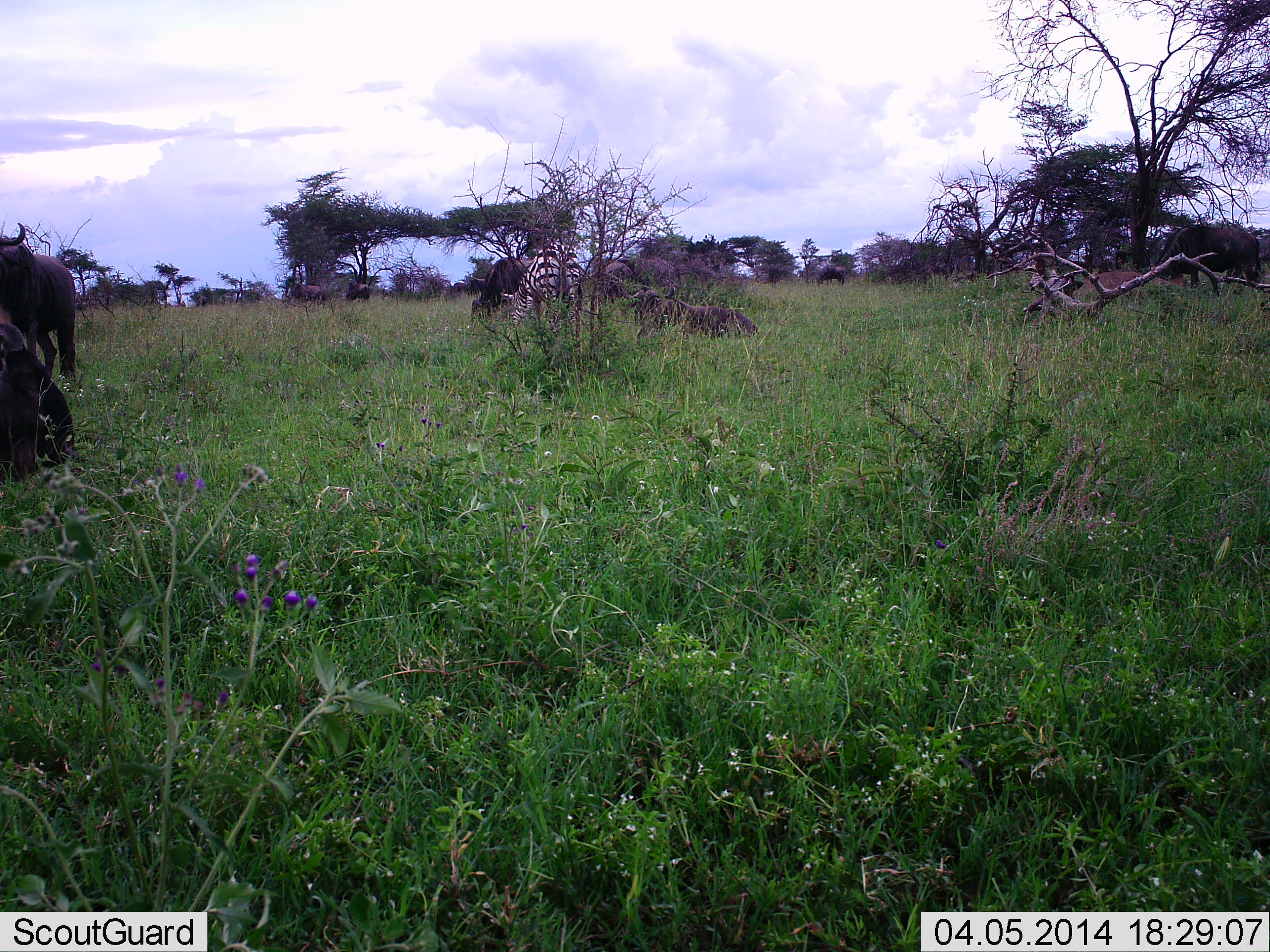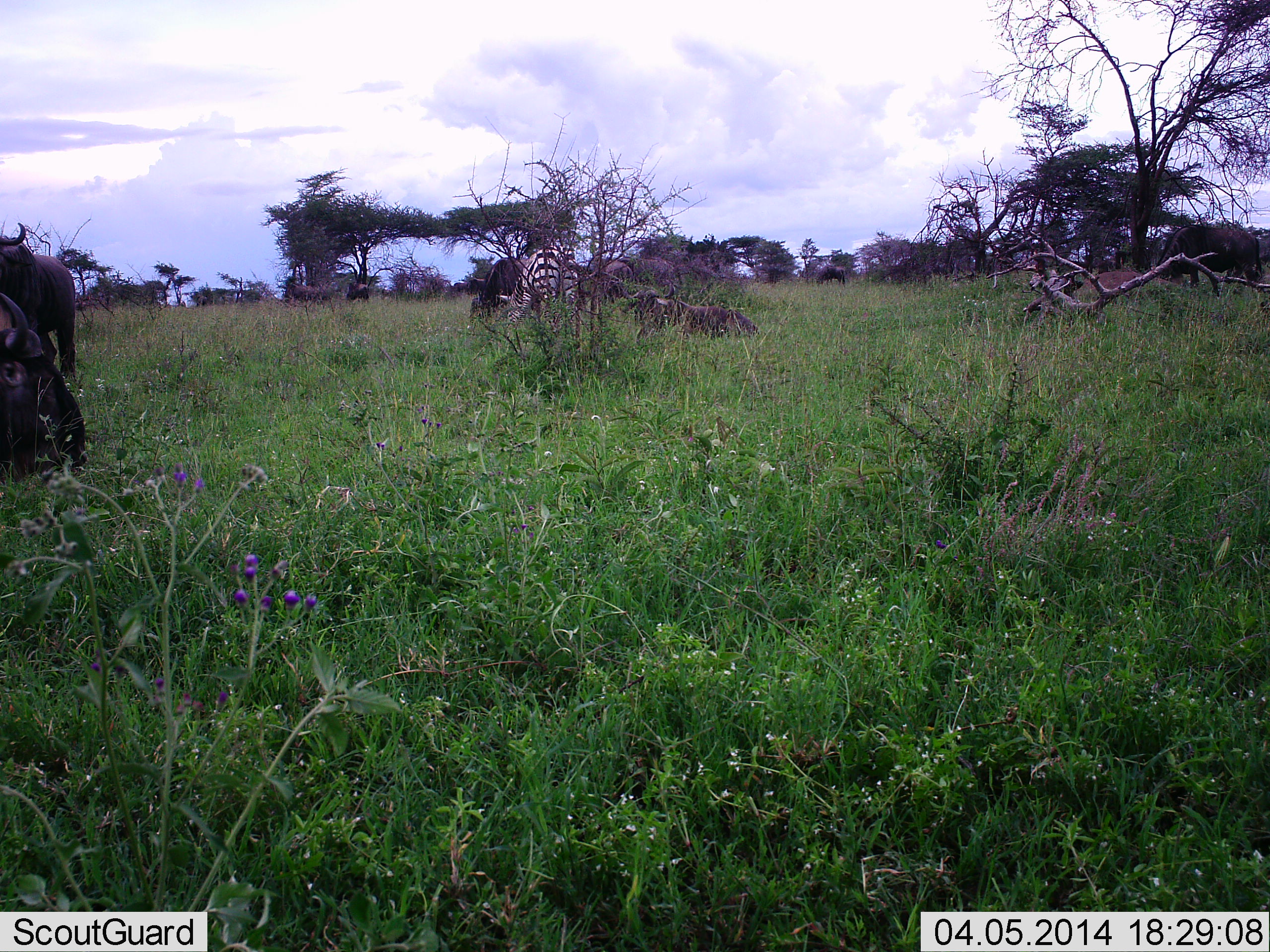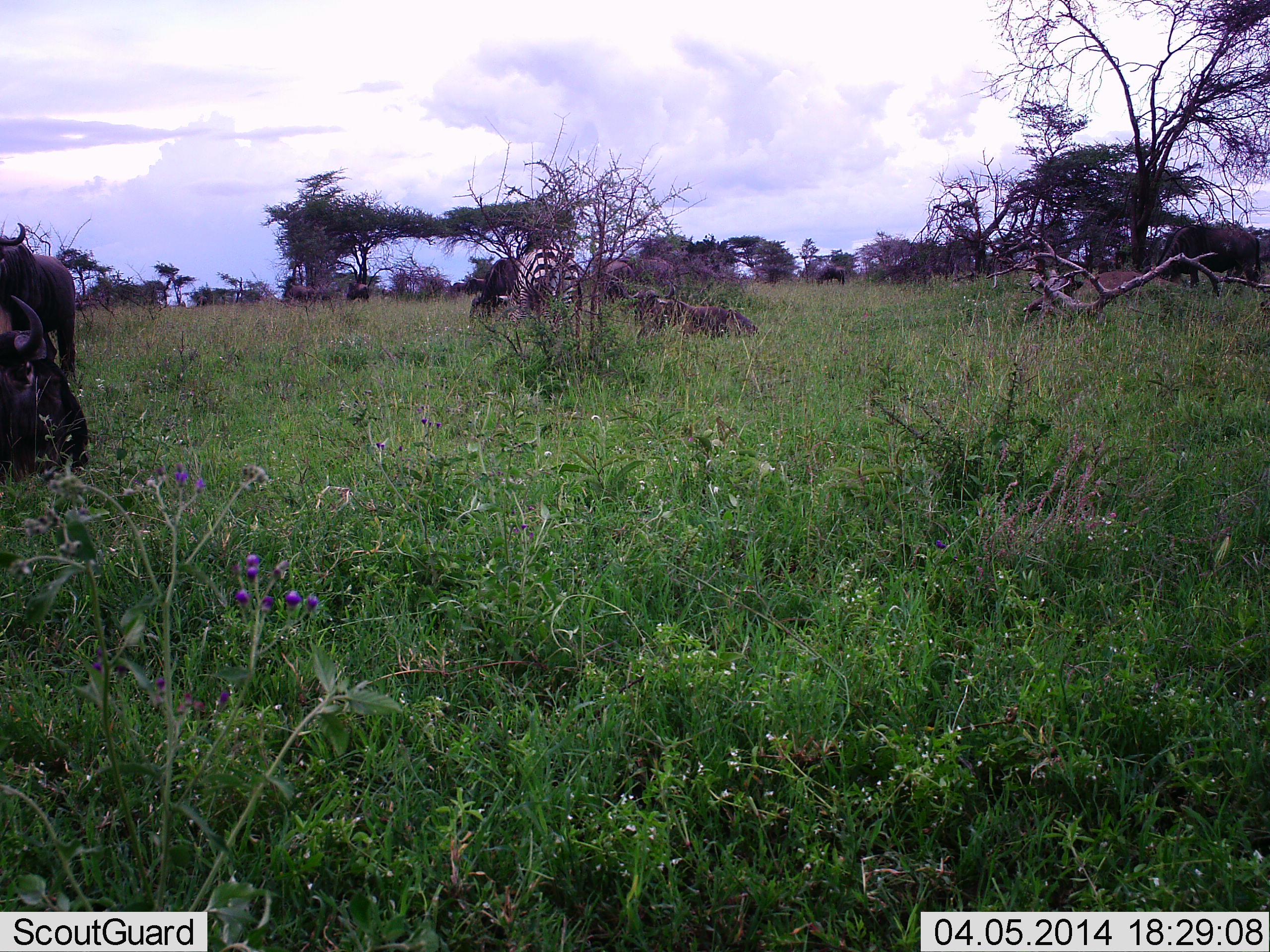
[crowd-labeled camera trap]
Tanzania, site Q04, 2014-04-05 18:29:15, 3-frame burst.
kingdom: Animalia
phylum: Chordata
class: Mammalia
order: Artiodactyla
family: Bovidae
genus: Connochaetes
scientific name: Connochaetes taurinus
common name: blue wildebeest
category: wildebeest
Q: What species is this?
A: Wildebeest (blue wildebeest) (Connochaetes taurinus).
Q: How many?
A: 6.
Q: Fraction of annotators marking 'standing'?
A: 70%.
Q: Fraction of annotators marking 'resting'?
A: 60%.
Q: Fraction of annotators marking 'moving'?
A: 10%.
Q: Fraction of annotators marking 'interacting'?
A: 0%.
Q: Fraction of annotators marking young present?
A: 0%.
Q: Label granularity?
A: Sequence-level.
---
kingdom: Animalia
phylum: Chordata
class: Mammalia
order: Perissodactyla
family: Equidae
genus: Equus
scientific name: Equus quagga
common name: plains zebra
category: zebra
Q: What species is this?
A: Zebra (plains zebra) (Equus quagga).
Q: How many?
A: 1.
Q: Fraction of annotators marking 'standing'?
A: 17%.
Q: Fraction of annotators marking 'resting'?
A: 0%.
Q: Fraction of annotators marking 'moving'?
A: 0%.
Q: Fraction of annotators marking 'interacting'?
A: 0%.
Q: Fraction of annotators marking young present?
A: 0%.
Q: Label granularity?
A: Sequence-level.